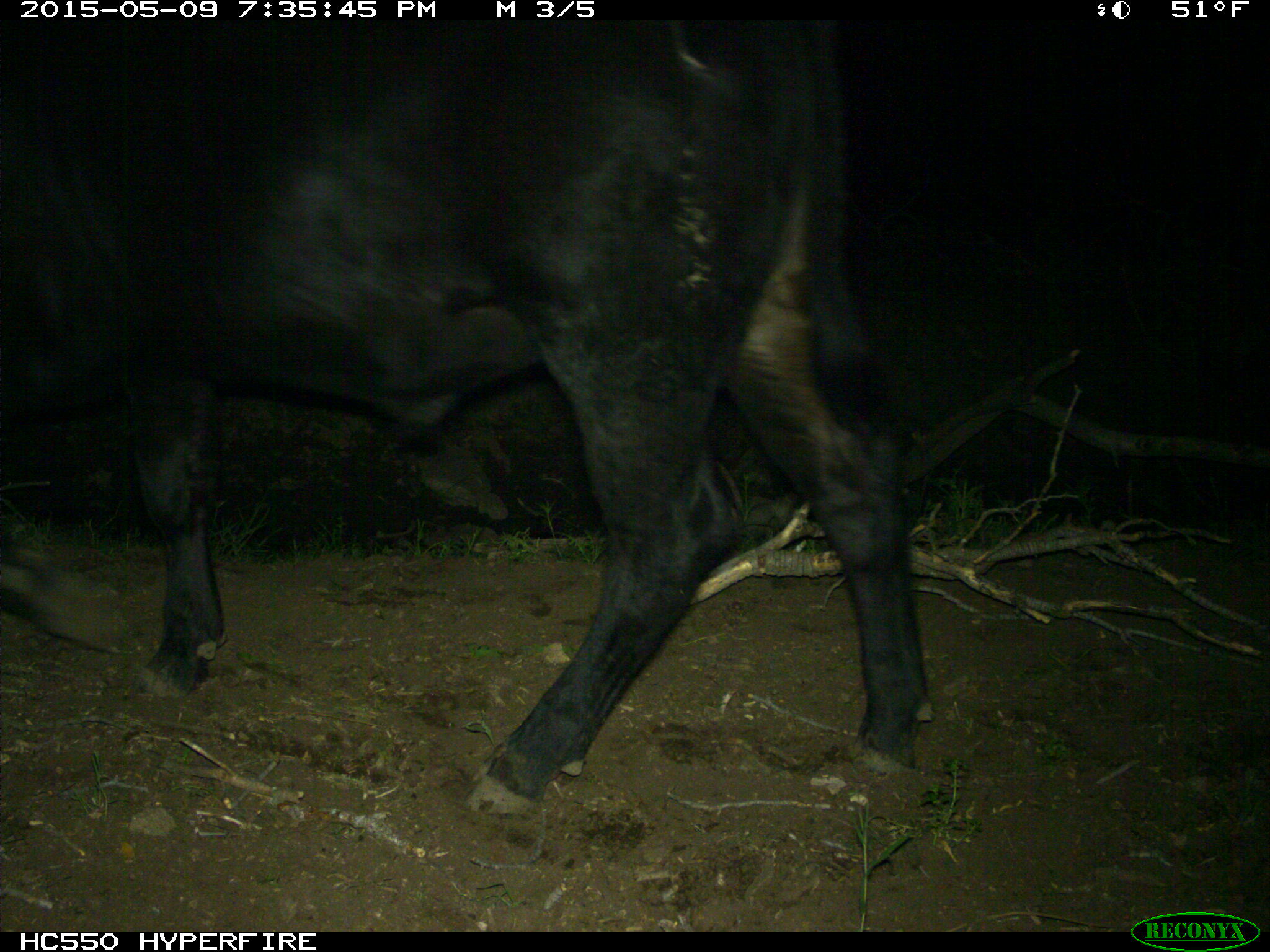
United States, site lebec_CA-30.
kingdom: Animalia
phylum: Chordata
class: Mammalia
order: Artiodactyla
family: Bovidae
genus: Bos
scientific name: Bos taurus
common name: domestic cow